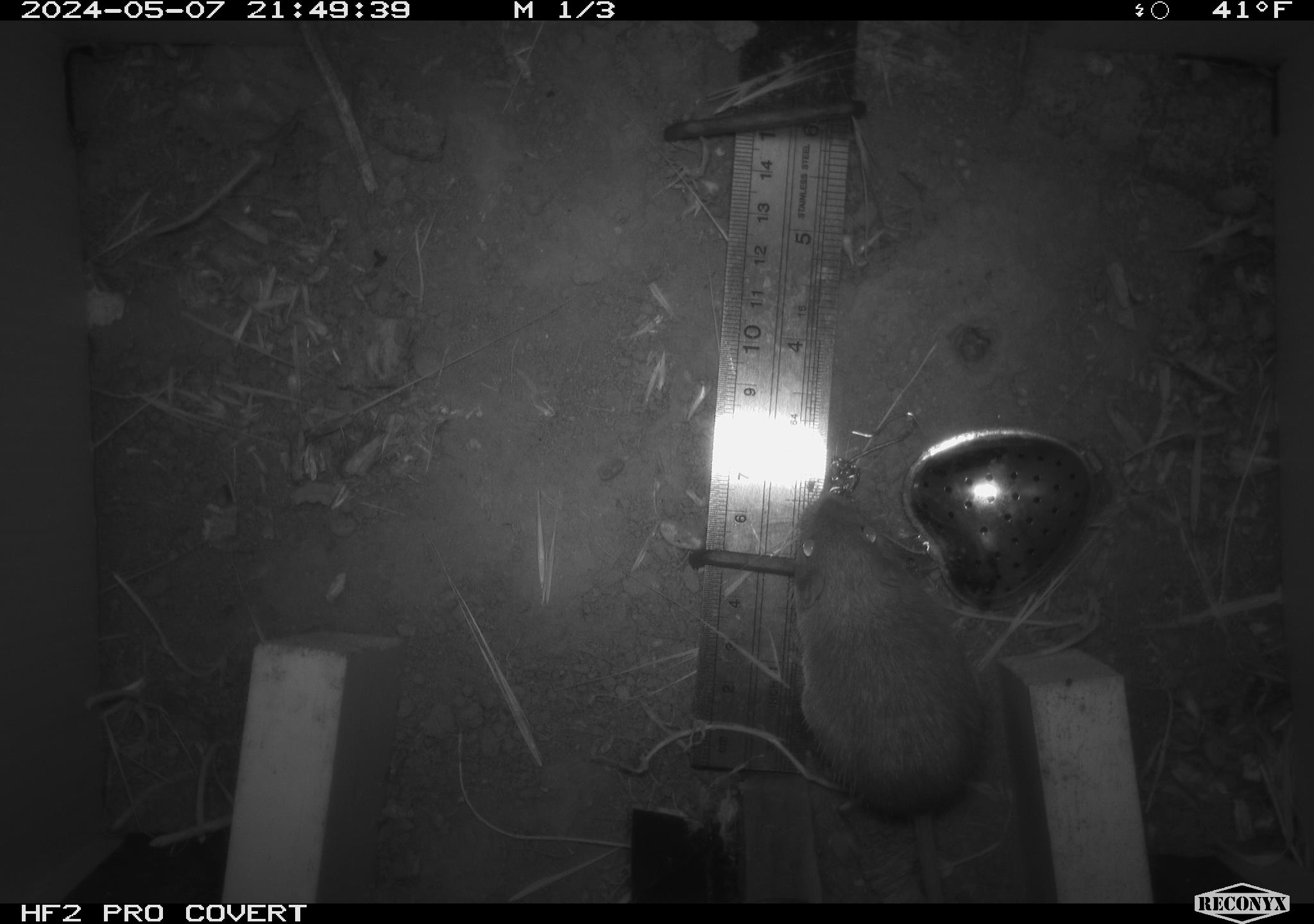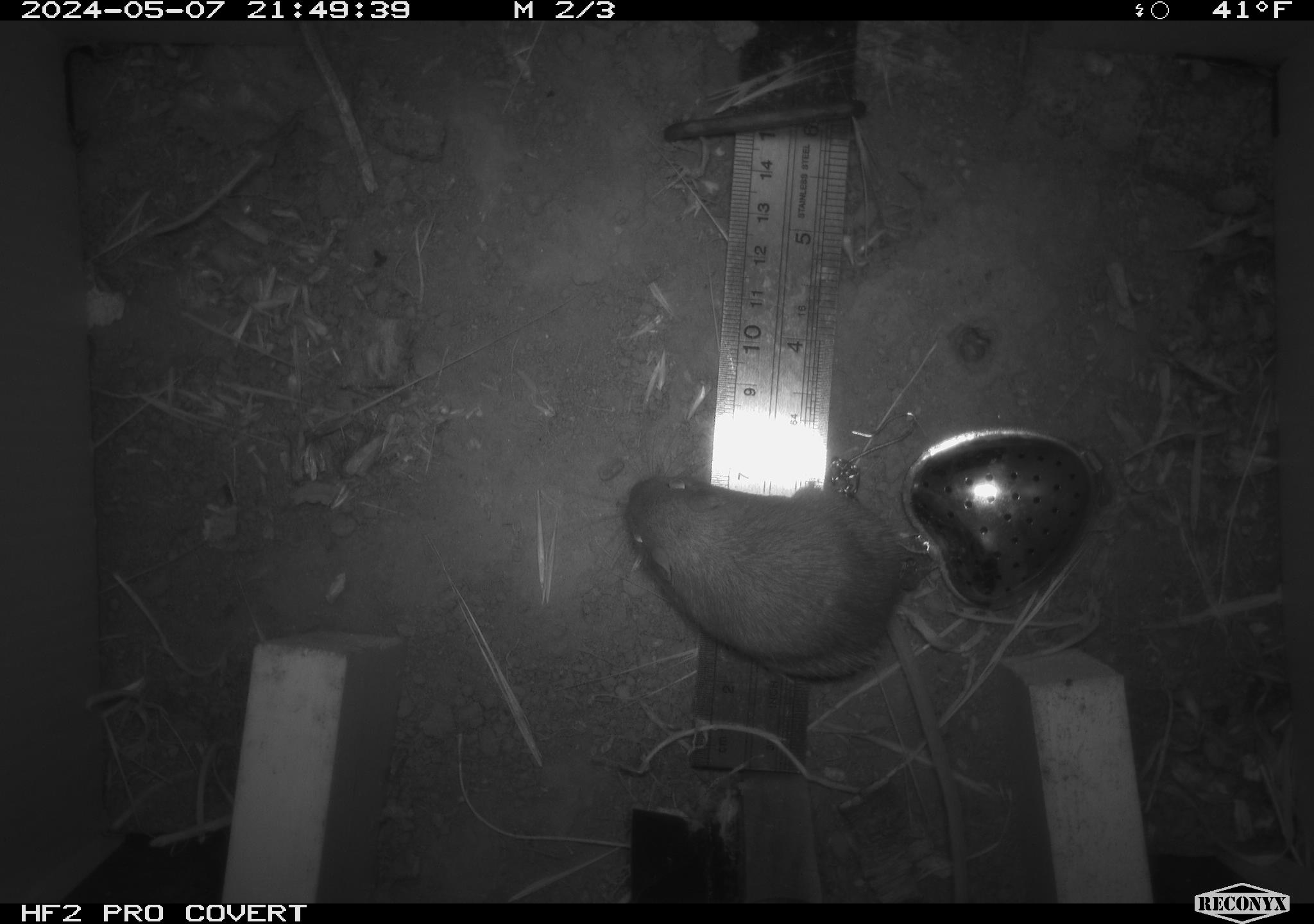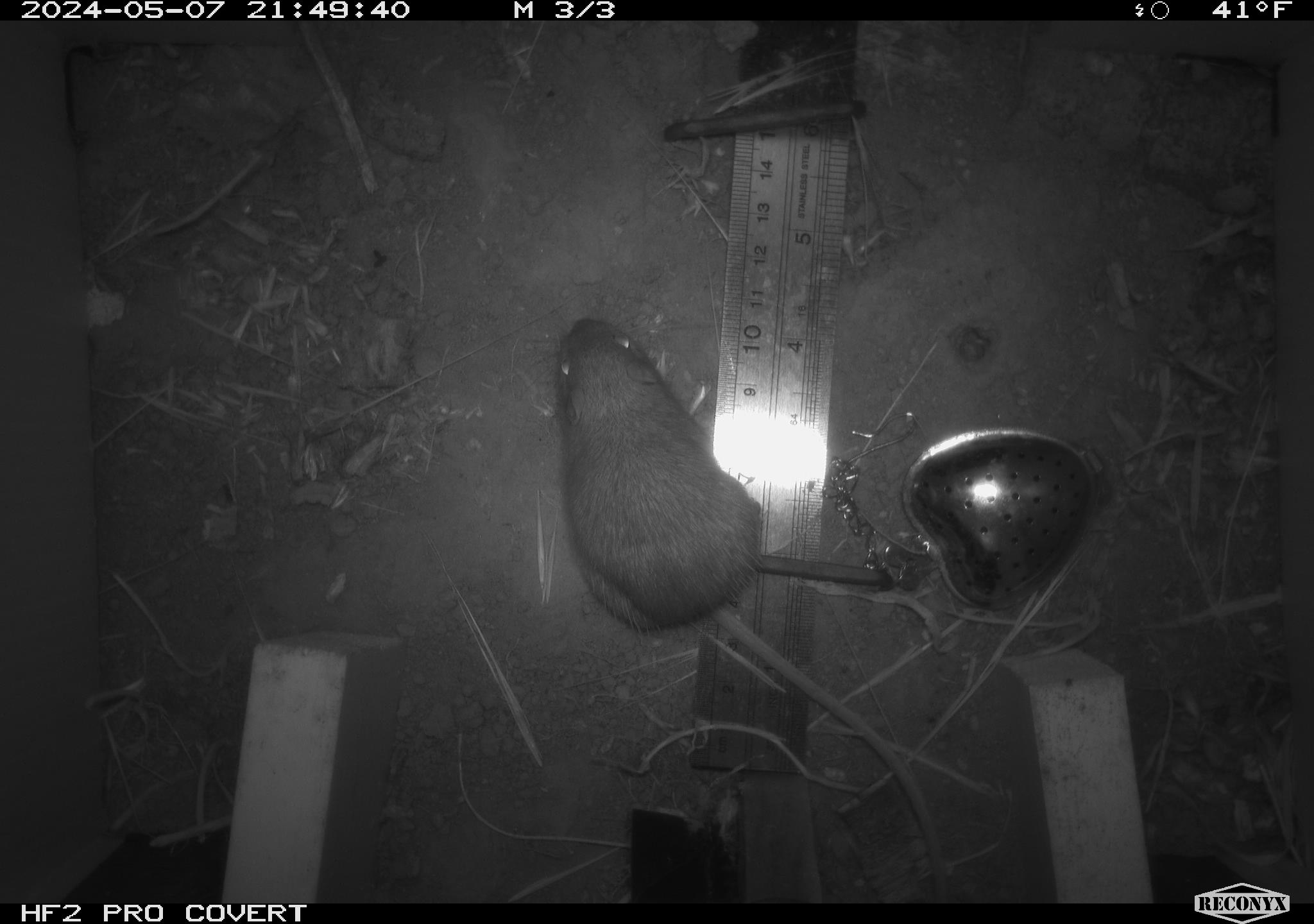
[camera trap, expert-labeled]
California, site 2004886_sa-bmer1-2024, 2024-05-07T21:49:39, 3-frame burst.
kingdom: Animalia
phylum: Chordata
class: Mammalia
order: Rodentia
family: Cricetidae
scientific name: Arvicolinae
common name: voles, lemmings, and muskrats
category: arvicolinae subfamily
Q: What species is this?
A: Arvicolinae subfamily (voles, lemmings, and muskrats) (Arvicolinae).